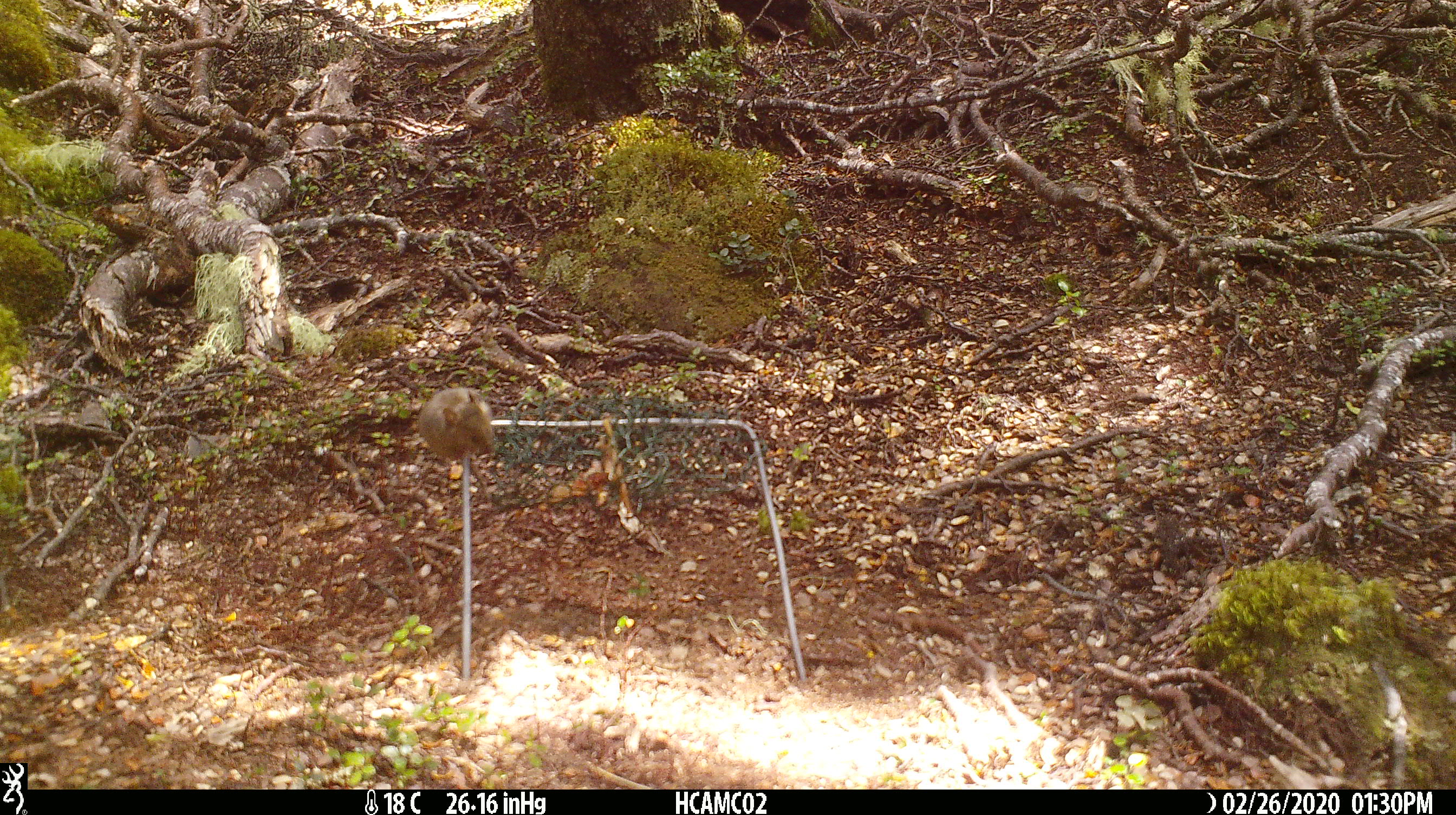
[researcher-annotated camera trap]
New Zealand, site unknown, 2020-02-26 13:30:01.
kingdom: Animalia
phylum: Chordata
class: Mammalia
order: Rodentia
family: Muridae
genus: Mus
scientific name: Mus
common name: mouse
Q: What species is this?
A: Mouse (Mus).